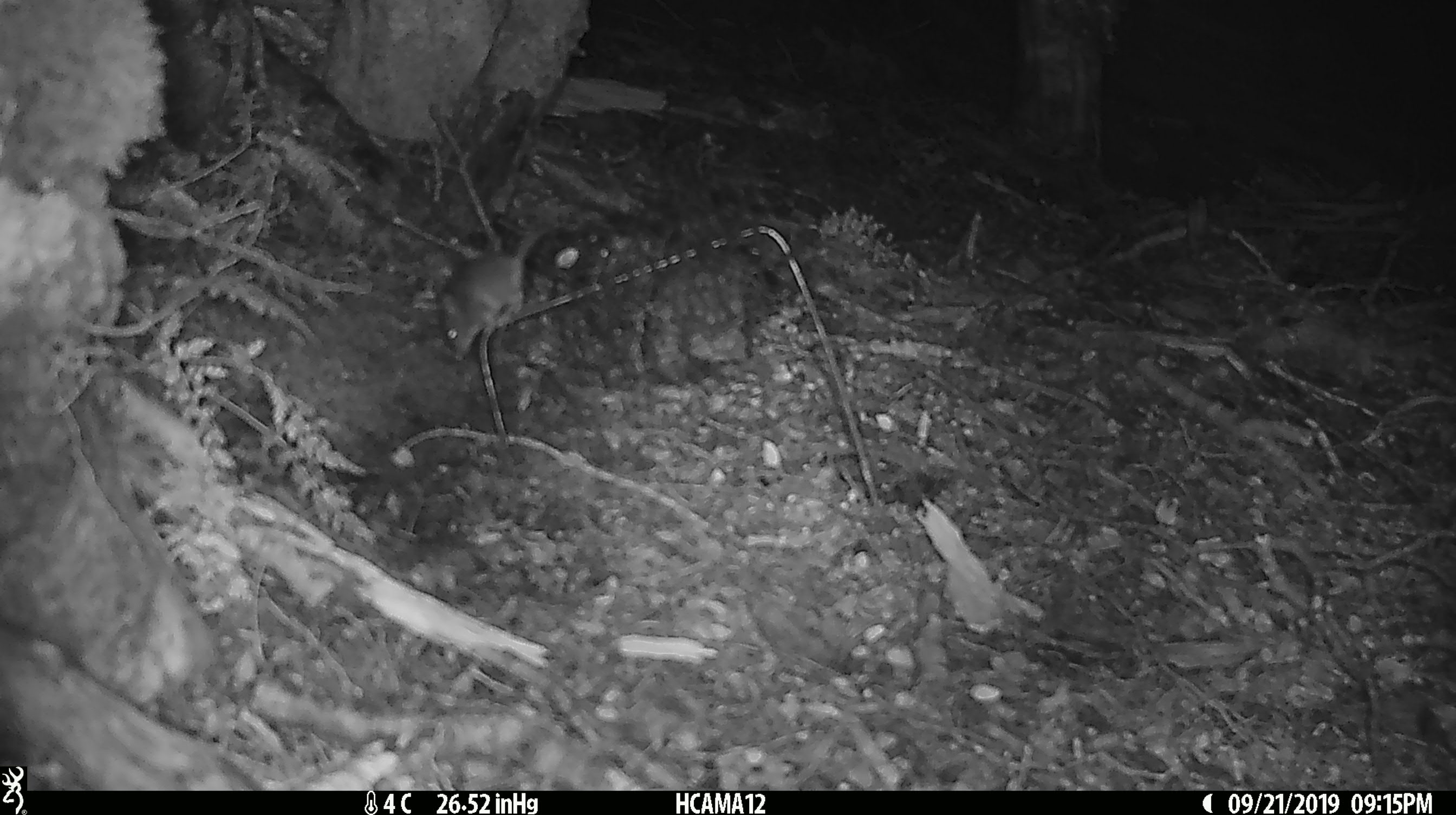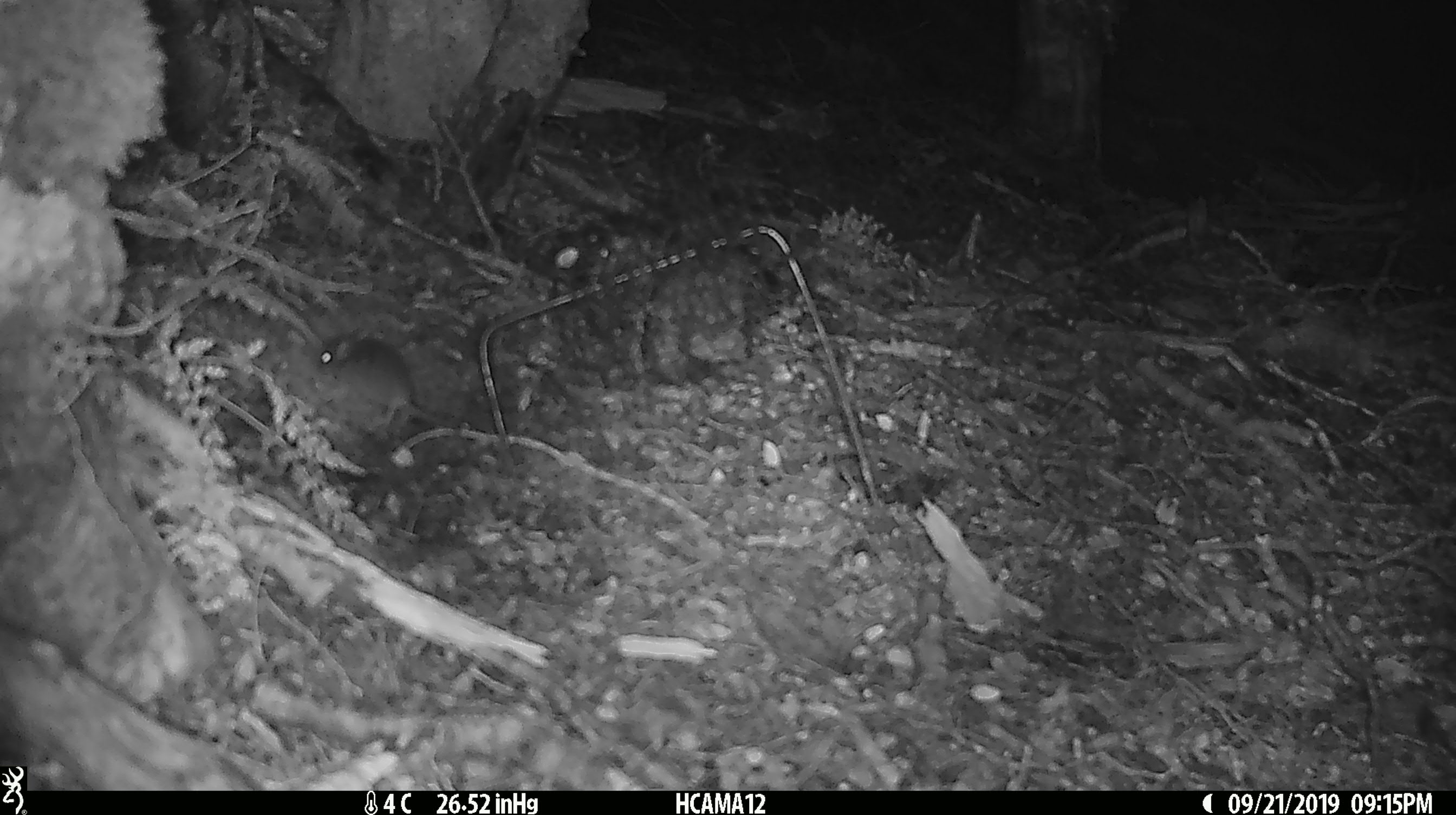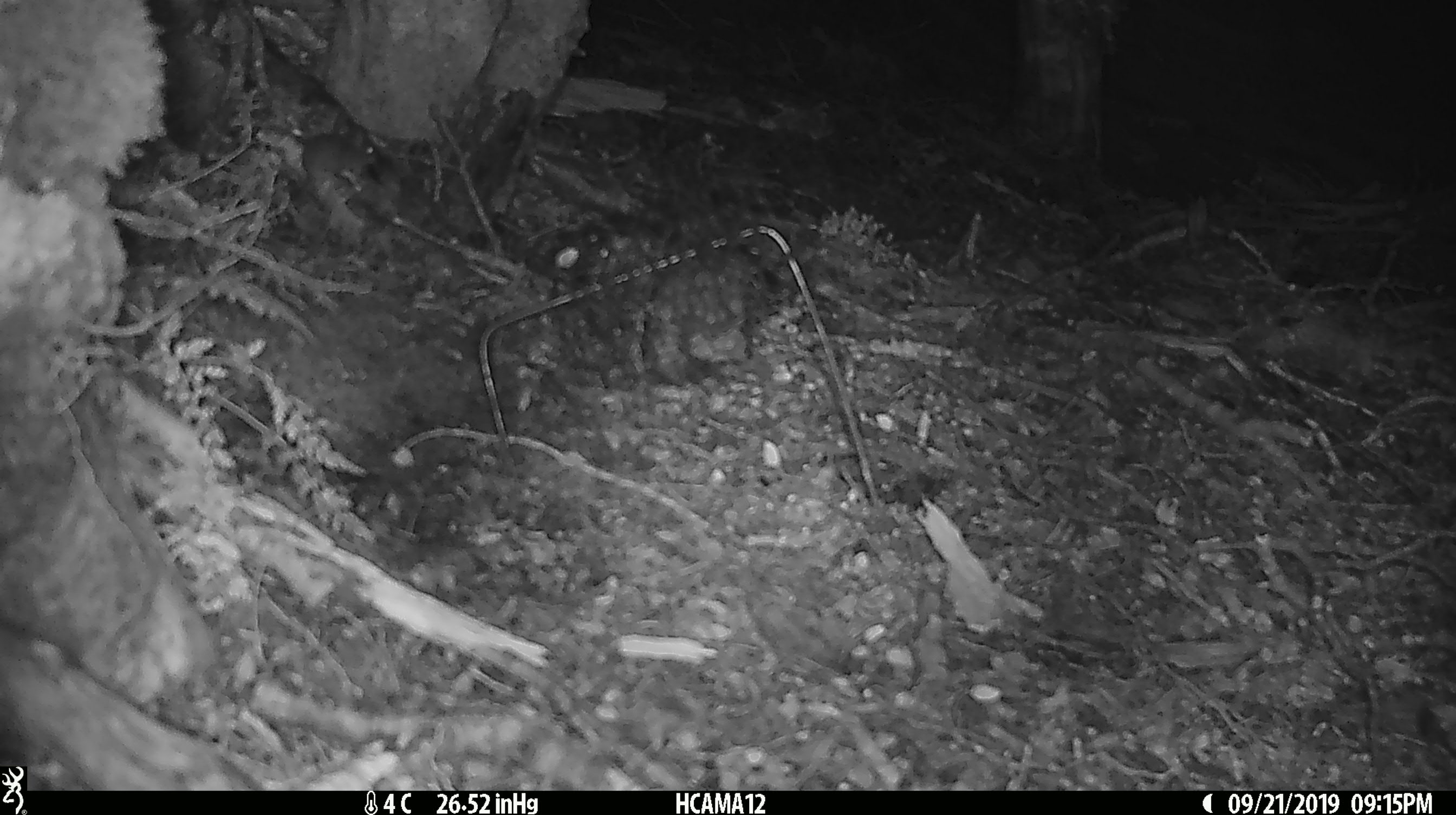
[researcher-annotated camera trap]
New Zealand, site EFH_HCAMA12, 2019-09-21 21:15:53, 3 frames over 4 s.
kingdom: Animalia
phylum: Chordata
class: Mammalia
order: Rodentia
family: Muridae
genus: Mus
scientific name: Mus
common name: mouse